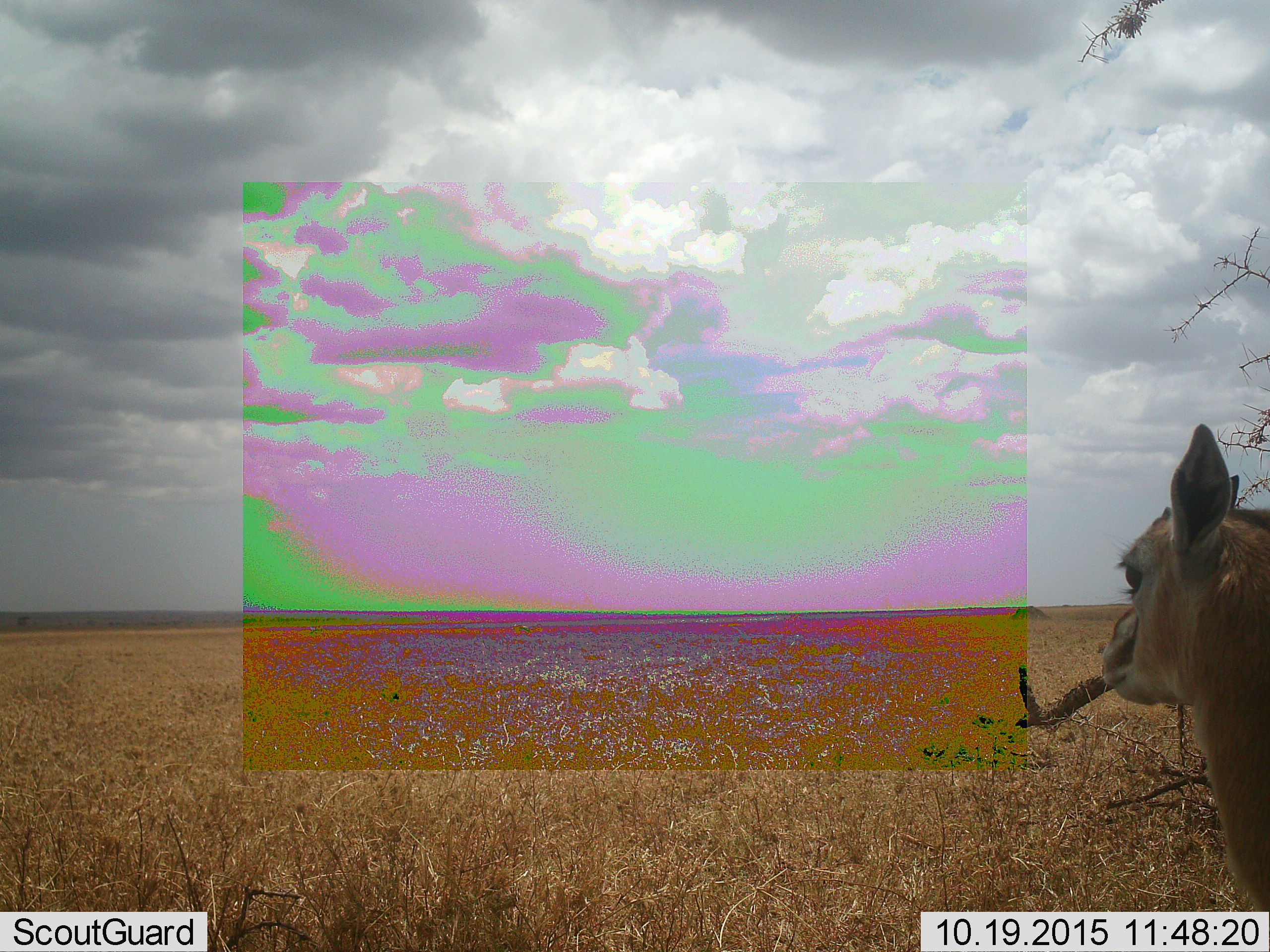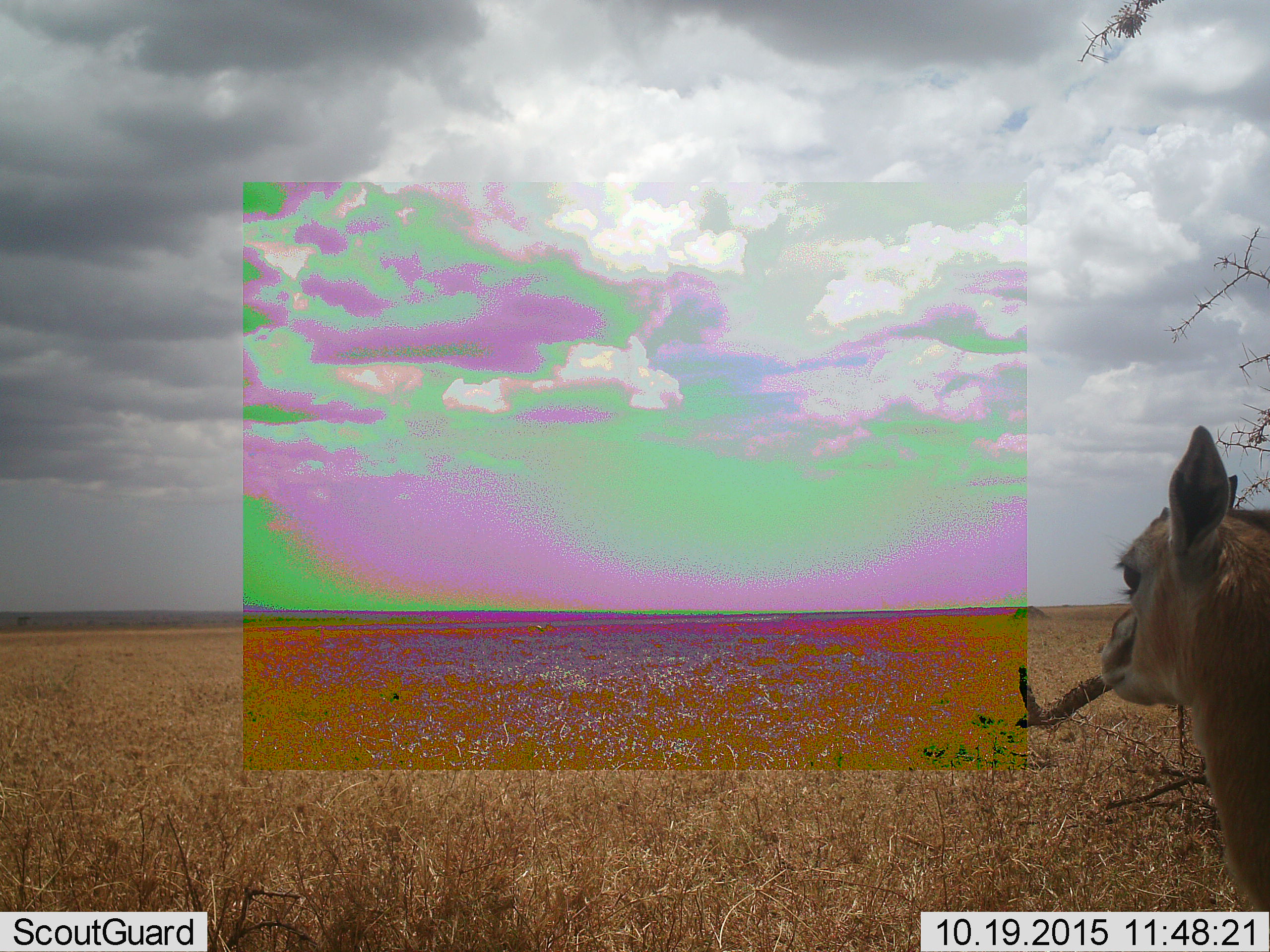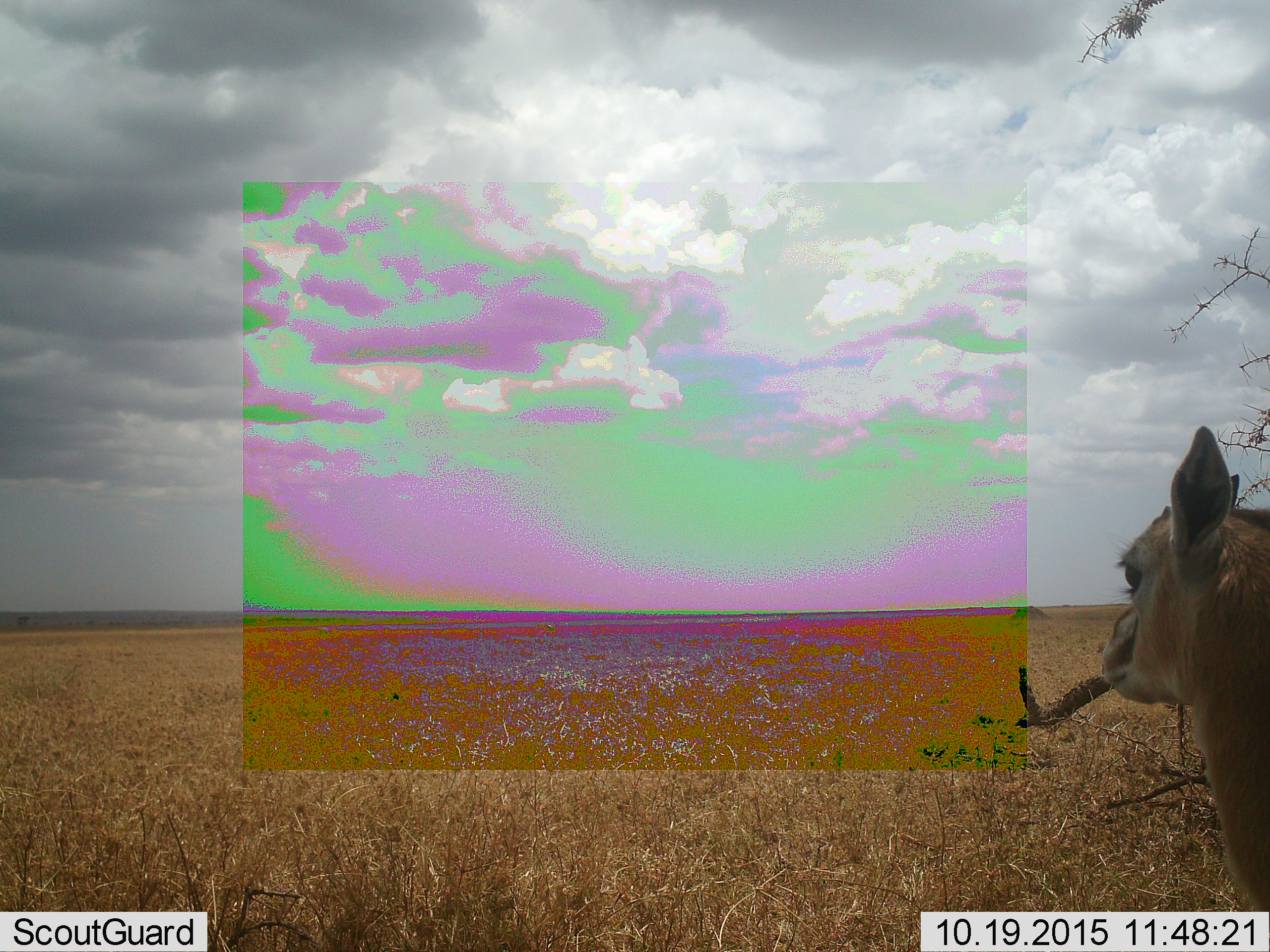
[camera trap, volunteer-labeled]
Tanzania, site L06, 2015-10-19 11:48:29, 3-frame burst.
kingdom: Animalia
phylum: Chordata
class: Mammalia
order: Artiodactyla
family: Bovidae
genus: Eudorcas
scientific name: Eudorcas thomsonii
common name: thomson's gazelle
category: gazellethomsons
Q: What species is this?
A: Gazellethomsons (thomson's gazelle) (Eudorcas thomsonii).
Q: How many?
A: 1.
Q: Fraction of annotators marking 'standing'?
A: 100%.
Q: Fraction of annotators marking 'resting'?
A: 0%.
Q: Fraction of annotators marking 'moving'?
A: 0%.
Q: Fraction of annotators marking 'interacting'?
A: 0%.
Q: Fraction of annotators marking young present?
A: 0%.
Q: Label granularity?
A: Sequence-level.